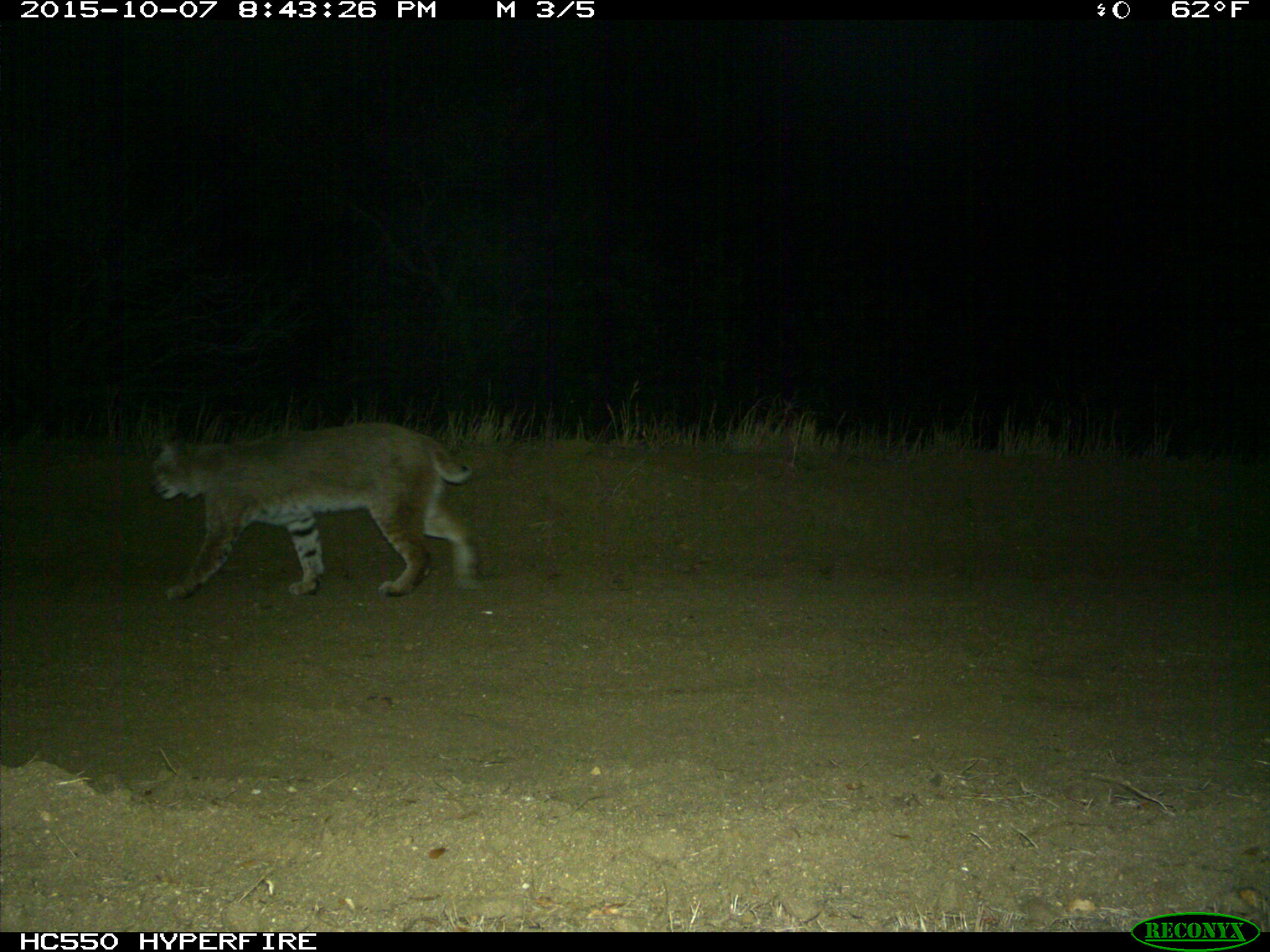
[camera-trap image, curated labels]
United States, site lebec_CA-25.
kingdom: Animalia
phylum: Chordata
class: Mammalia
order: Carnivora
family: Felidae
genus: Lynx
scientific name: Lynx rufus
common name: bobcat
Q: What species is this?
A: Lynx rufus (bobcat).